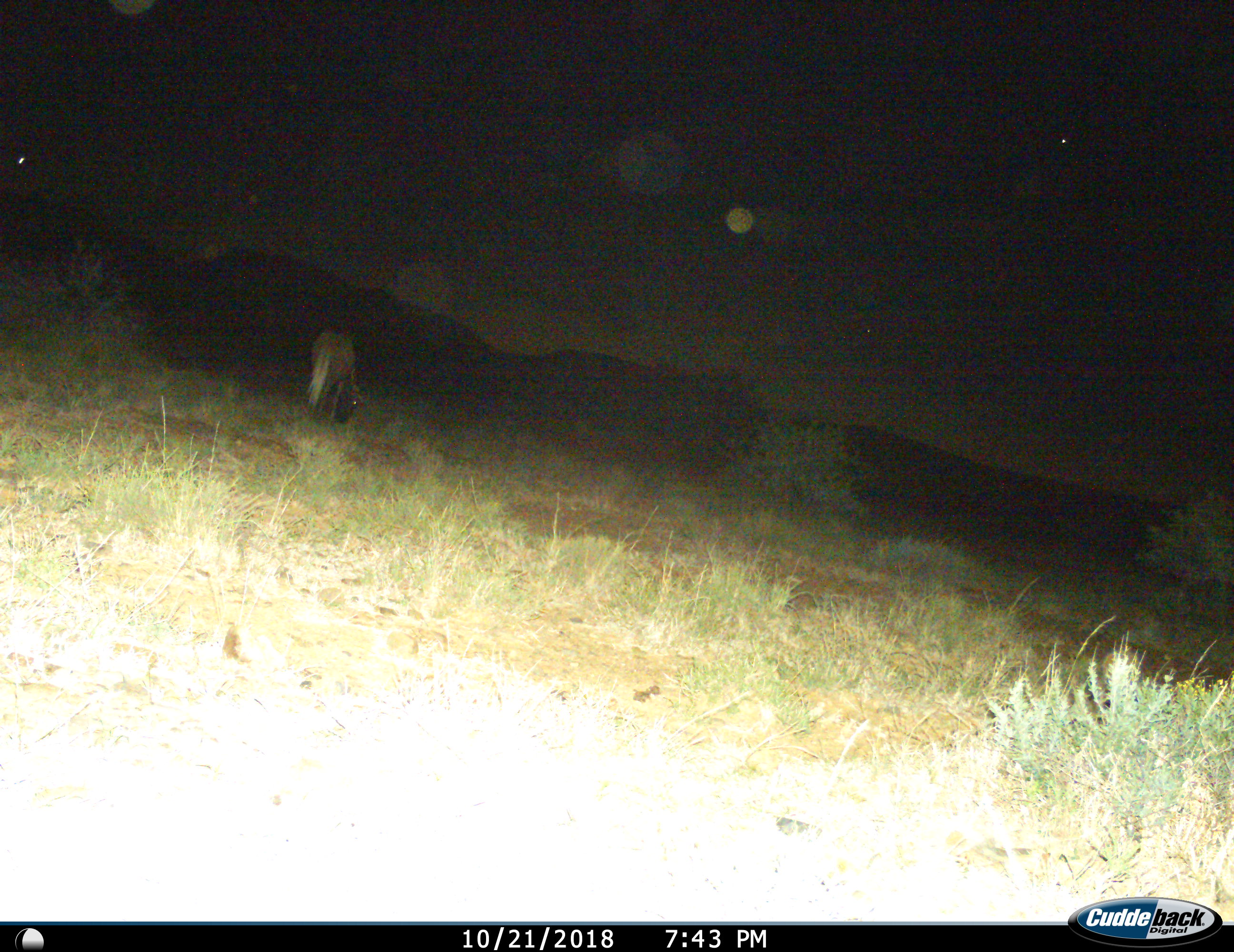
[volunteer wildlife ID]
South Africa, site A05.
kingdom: Animalia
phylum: Chordata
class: Mammalia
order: Artiodactyla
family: Bovidae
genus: Connochaetes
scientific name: Connochaetes gnou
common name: black wildebeest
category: wildebeestblack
Wildebeestblack (black wildebeest) (Connochaetes gnou), count 1. Behavior (volunteer vote fractions): standing 0%, resting 0%, moving 14%, interacting 0%. Young present (vote fraction): 0%. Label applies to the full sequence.